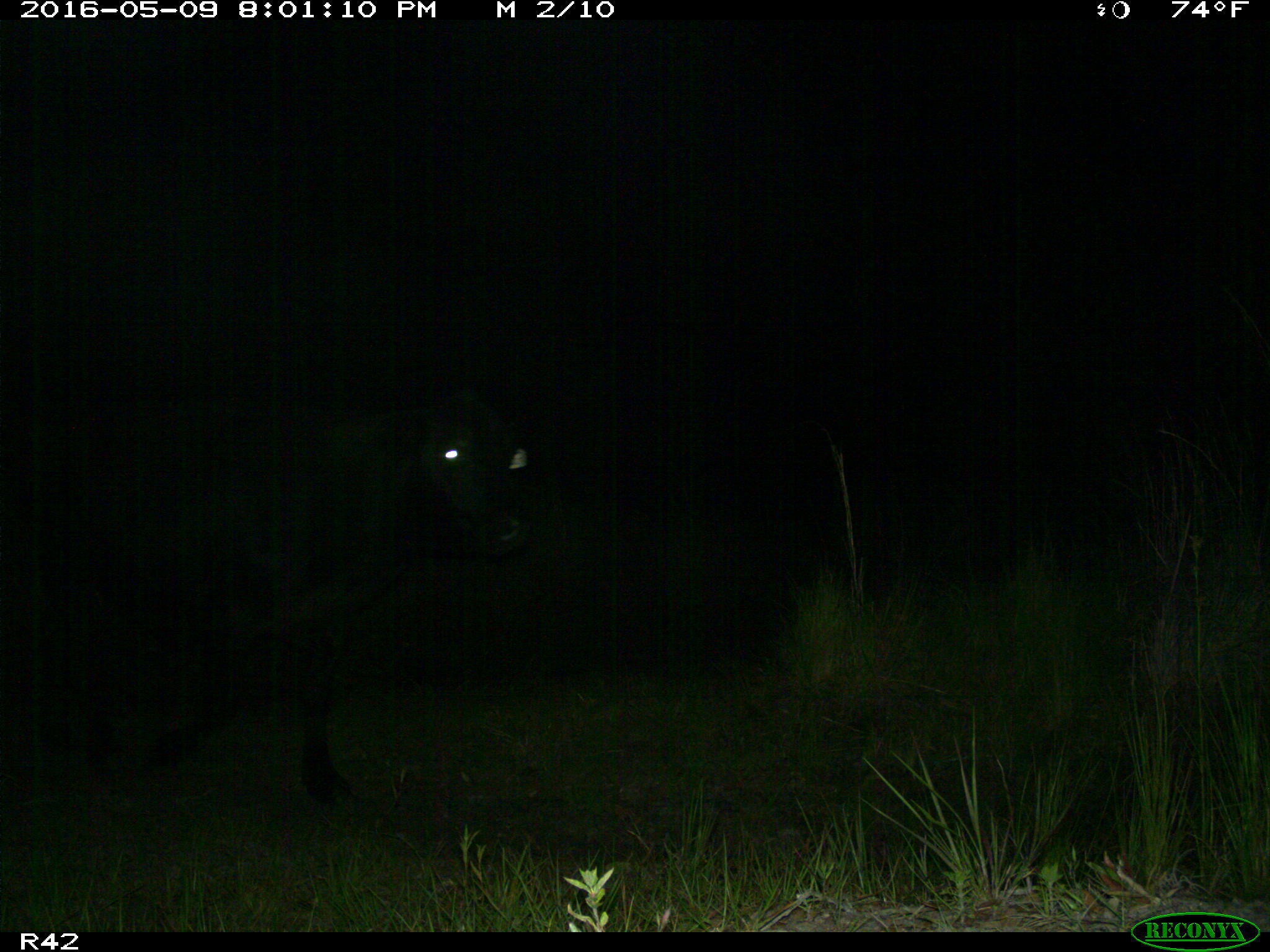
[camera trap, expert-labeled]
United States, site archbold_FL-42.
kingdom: Animalia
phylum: Chordata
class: Mammalia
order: Artiodactyla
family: Bovidae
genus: Bos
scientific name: Bos taurus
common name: domestic cow